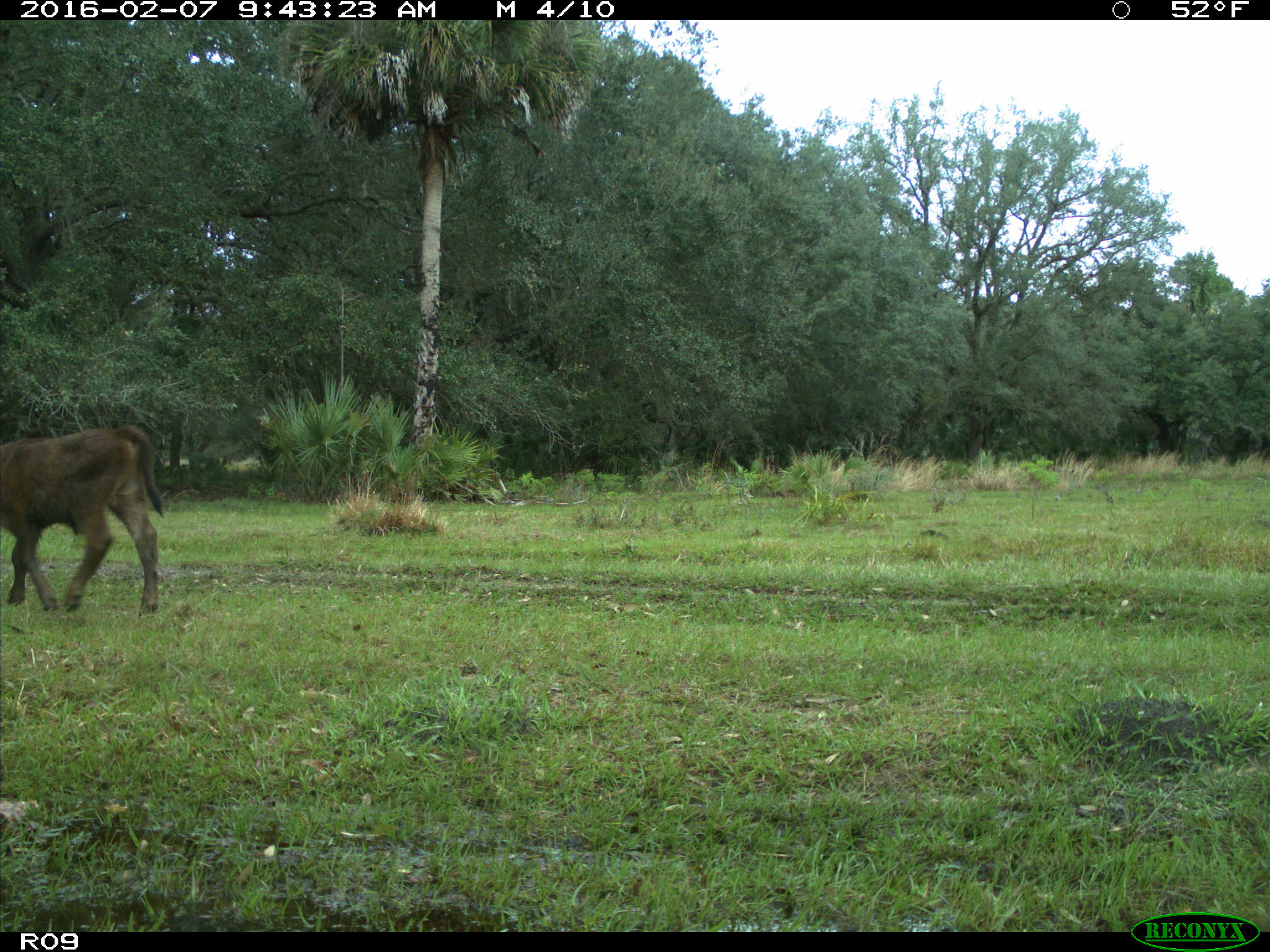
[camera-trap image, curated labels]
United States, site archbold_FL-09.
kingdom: Animalia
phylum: Chordata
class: Mammalia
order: Artiodactyla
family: Bovidae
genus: Bos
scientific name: Bos taurus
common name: domestic cow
Bos taurus (domestic cow).